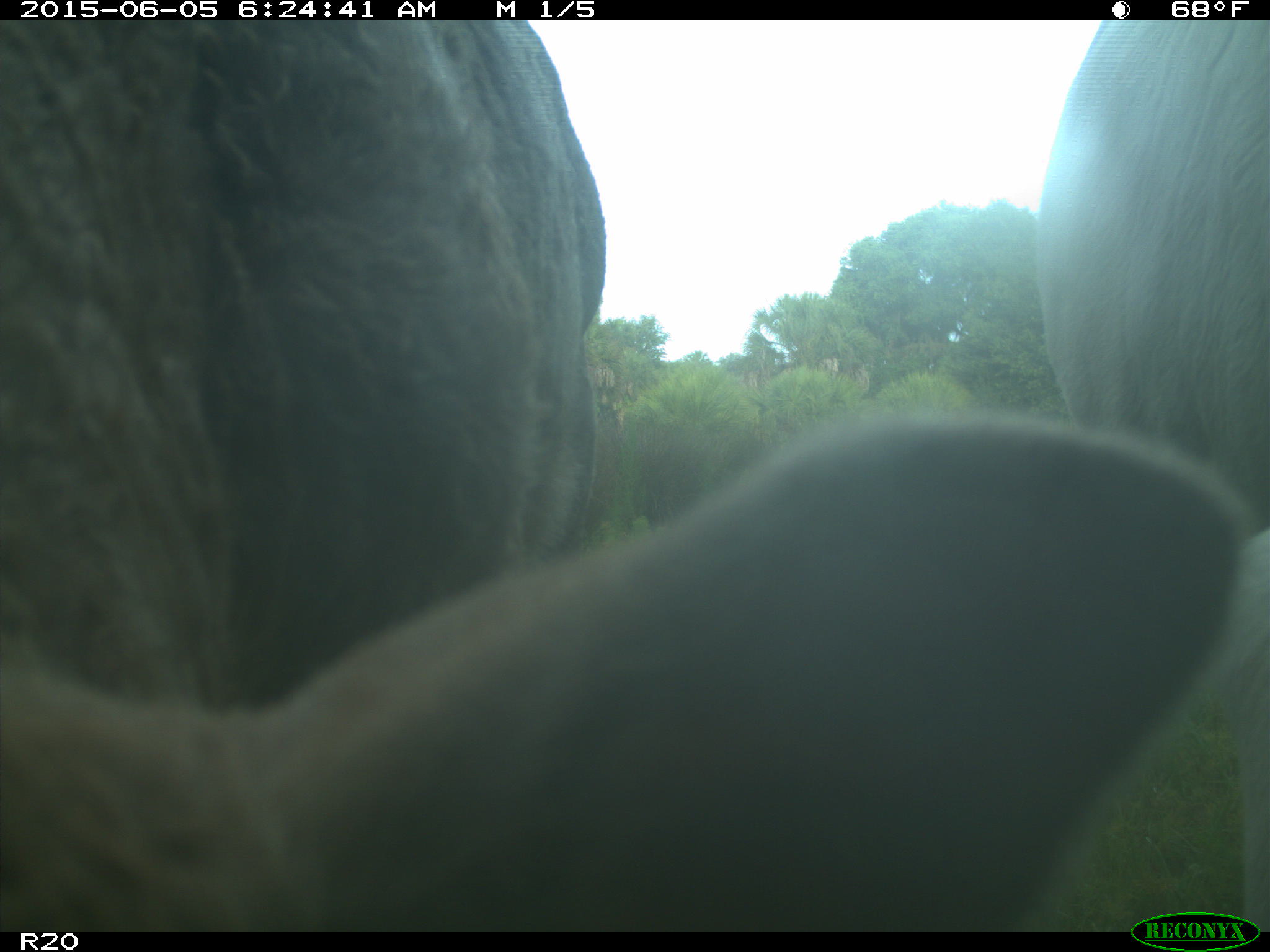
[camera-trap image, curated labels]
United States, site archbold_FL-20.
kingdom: Animalia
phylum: Chordata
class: Mammalia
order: Artiodactyla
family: Bovidae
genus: Bos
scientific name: Bos taurus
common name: domestic cow